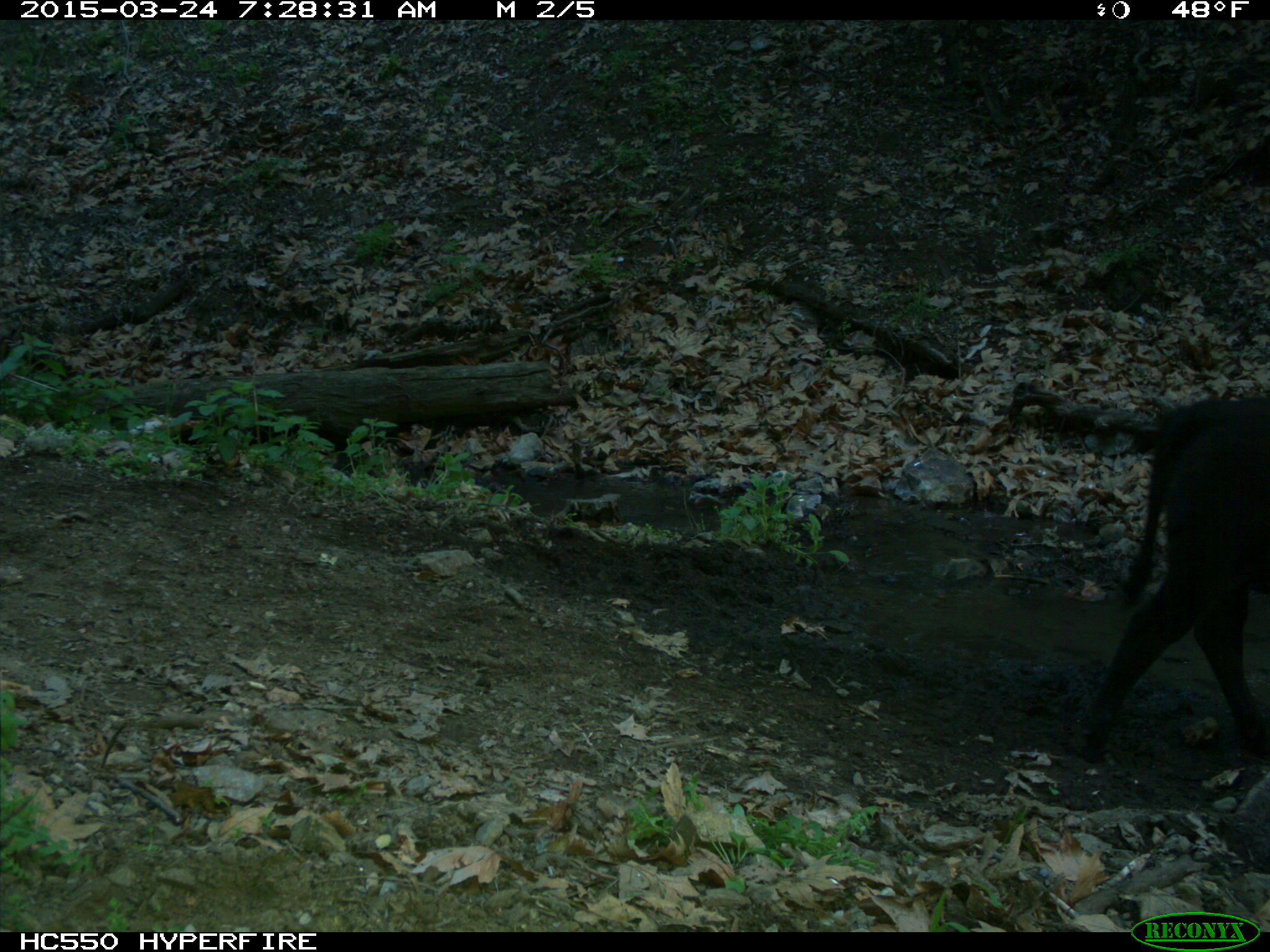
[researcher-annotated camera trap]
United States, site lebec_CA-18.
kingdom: Animalia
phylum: Chordata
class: Mammalia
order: Artiodactyla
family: Bovidae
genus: Bos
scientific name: Bos taurus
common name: domestic cow